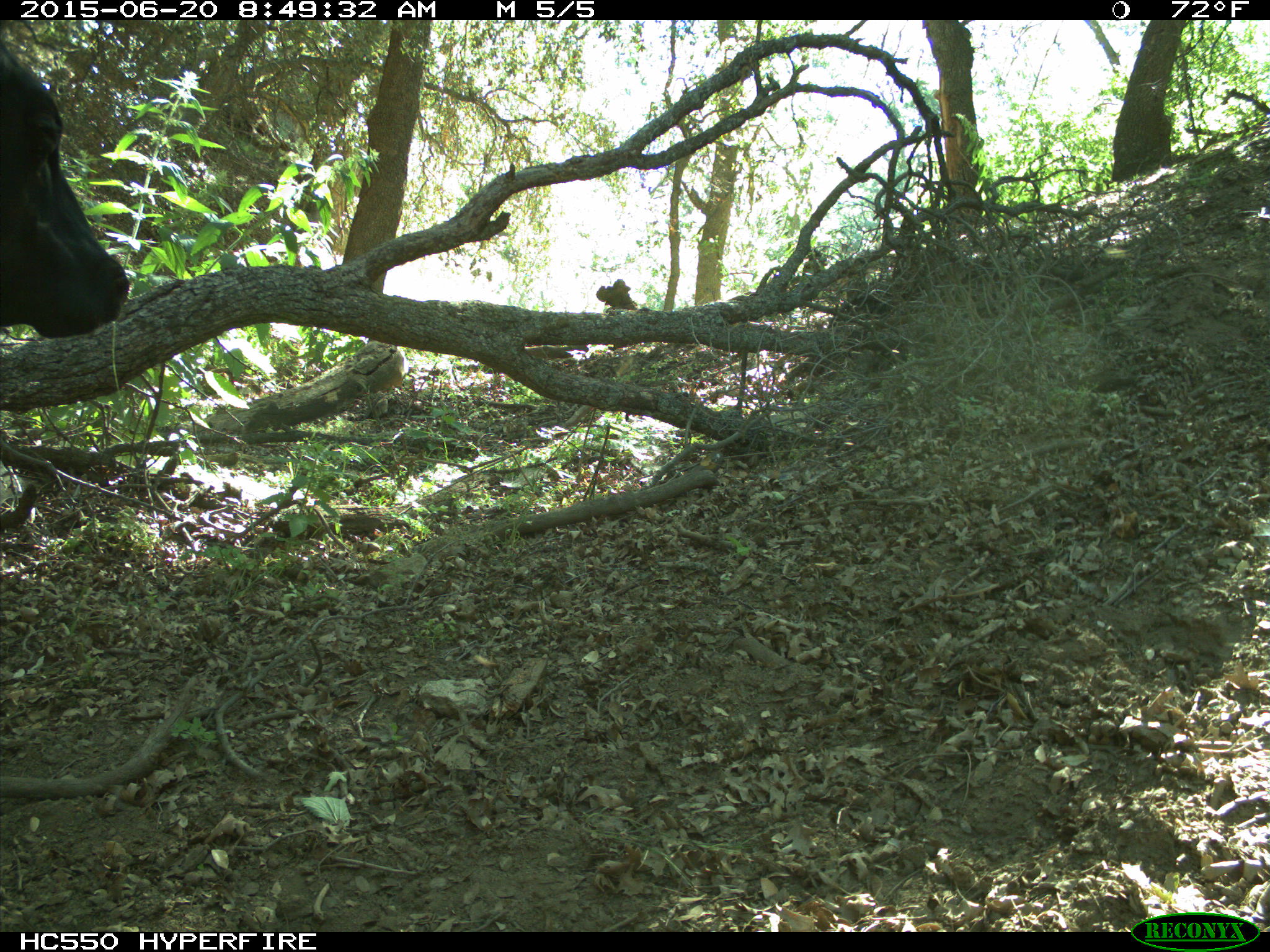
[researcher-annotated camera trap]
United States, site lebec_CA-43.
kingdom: Animalia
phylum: Chordata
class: Mammalia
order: Artiodactyla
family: Bovidae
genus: Bos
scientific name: Bos taurus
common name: domestic cow